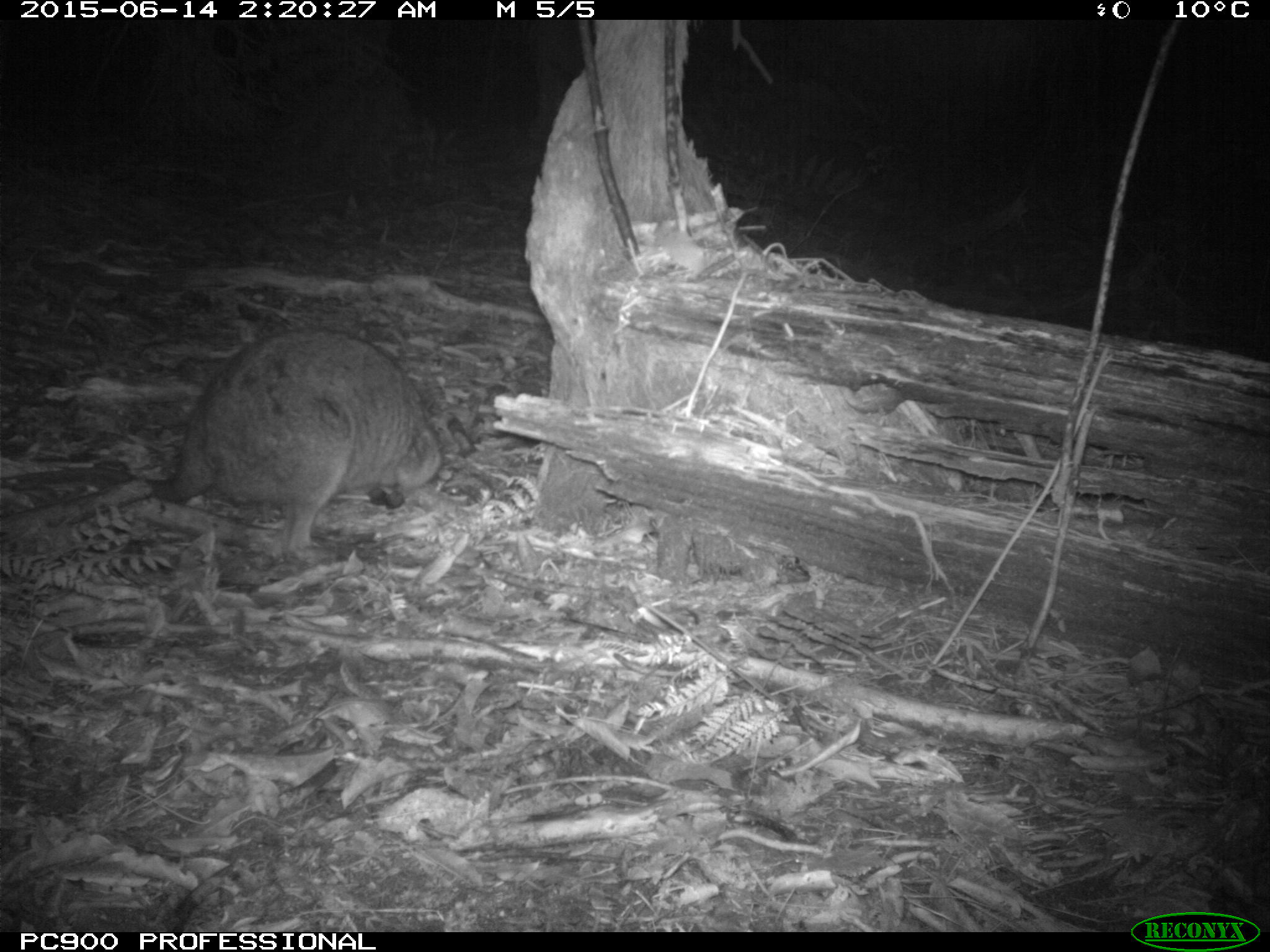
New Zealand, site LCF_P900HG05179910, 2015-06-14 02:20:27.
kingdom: Animalia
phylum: Chordata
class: Mammalia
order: Diprotodontia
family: Macropodidae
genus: Notamacropus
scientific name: Notamacropus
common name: wallaby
Wallaby (Notamacropus).